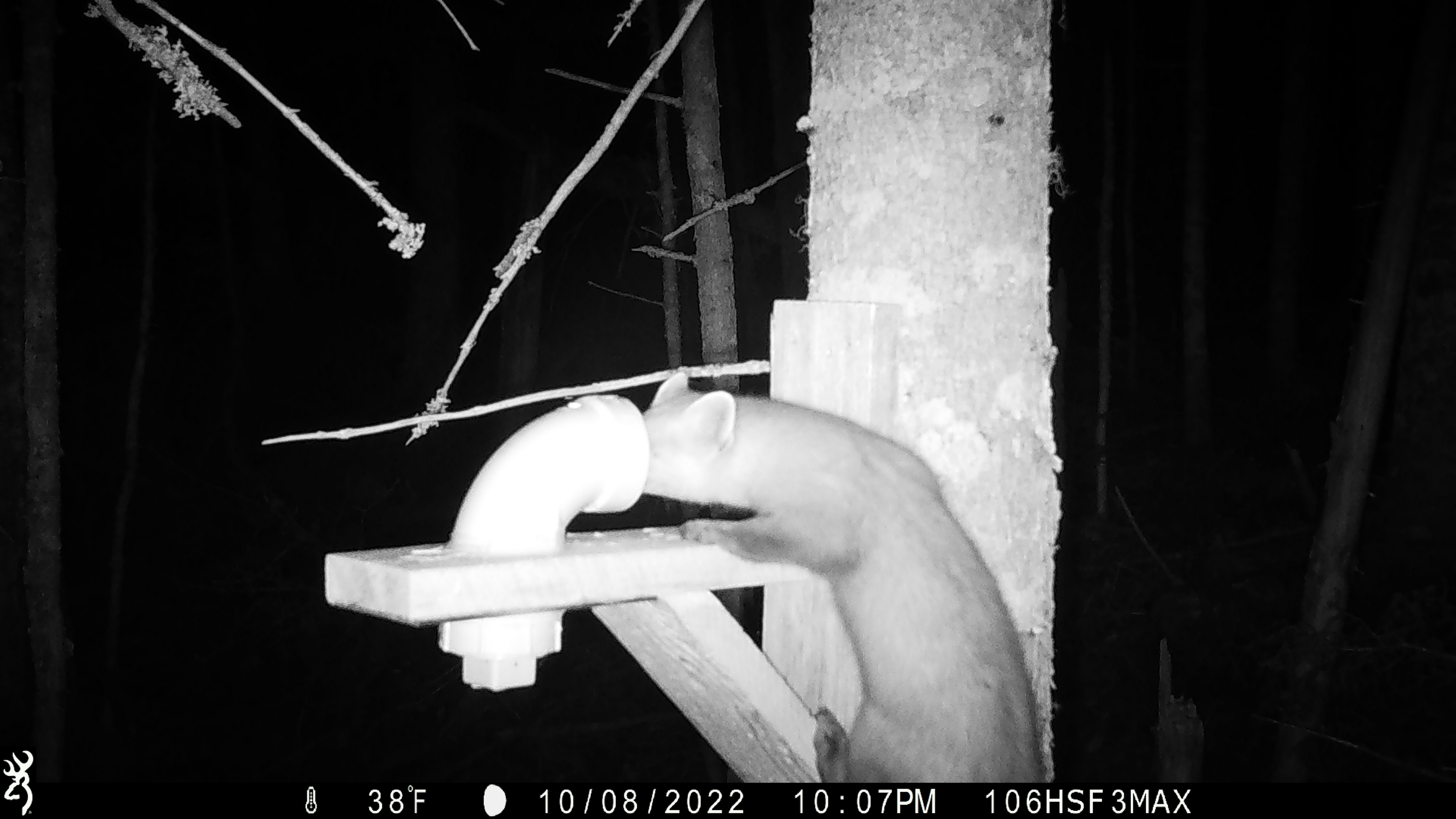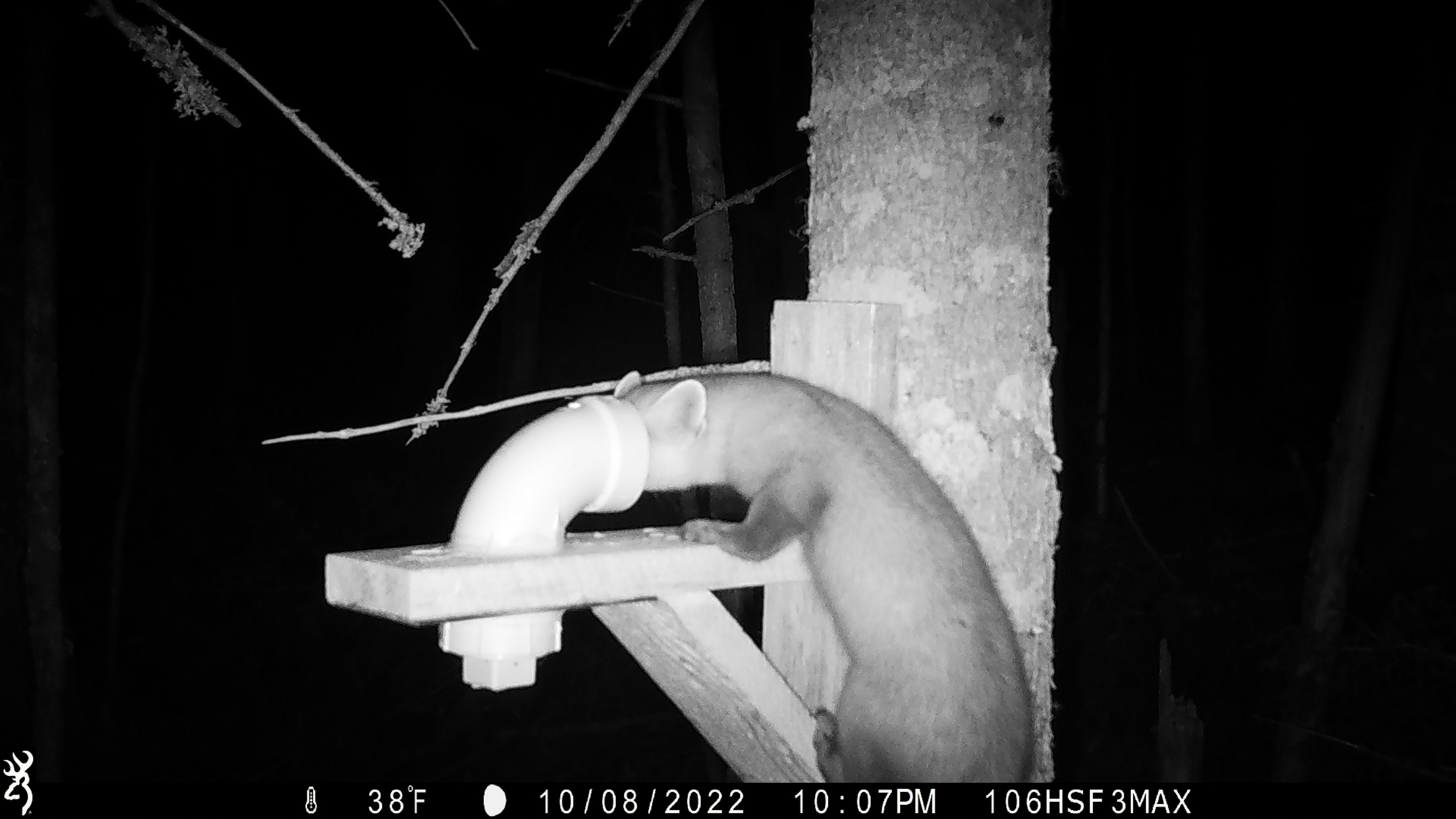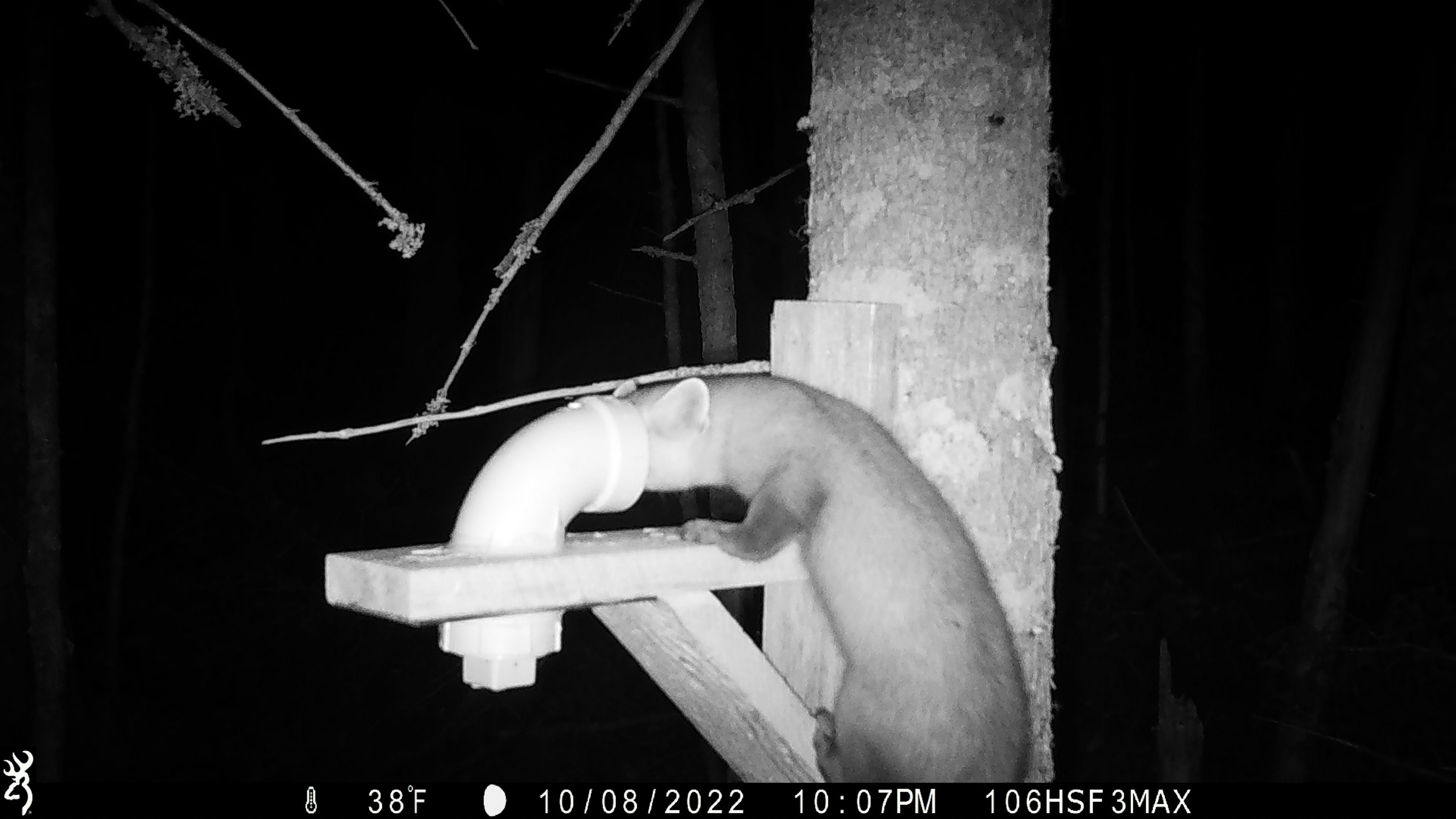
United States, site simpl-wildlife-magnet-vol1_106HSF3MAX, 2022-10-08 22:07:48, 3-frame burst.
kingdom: Animalia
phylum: Chordata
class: Mammalia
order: Carnivora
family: Mustelidae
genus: Martes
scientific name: Martes americana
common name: american marten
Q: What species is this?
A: American marten (Martes americana).